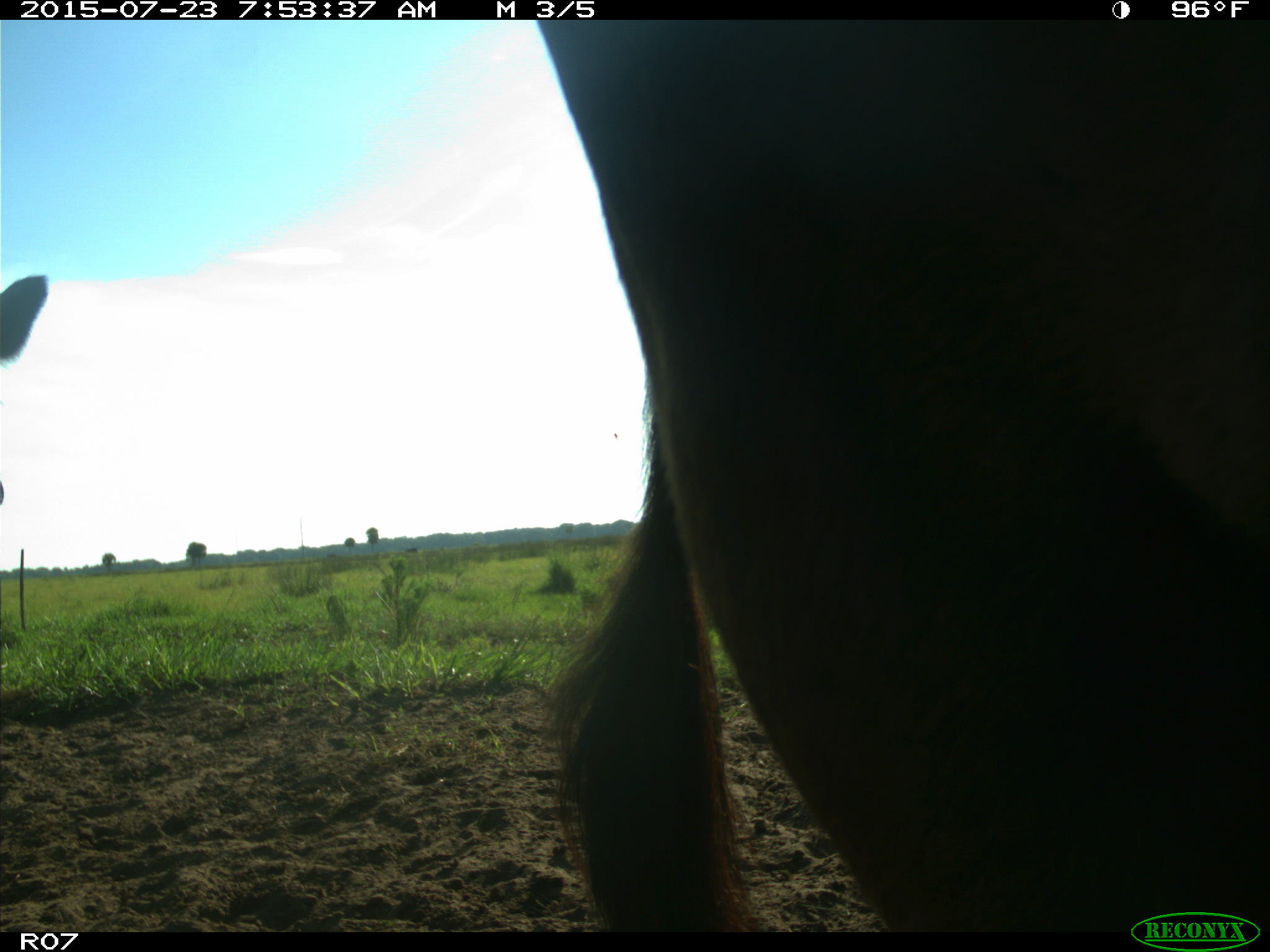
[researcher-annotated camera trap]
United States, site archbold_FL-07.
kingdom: Animalia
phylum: Chordata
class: Mammalia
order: Artiodactyla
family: Bovidae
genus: Bos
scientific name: Bos taurus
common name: domestic cow